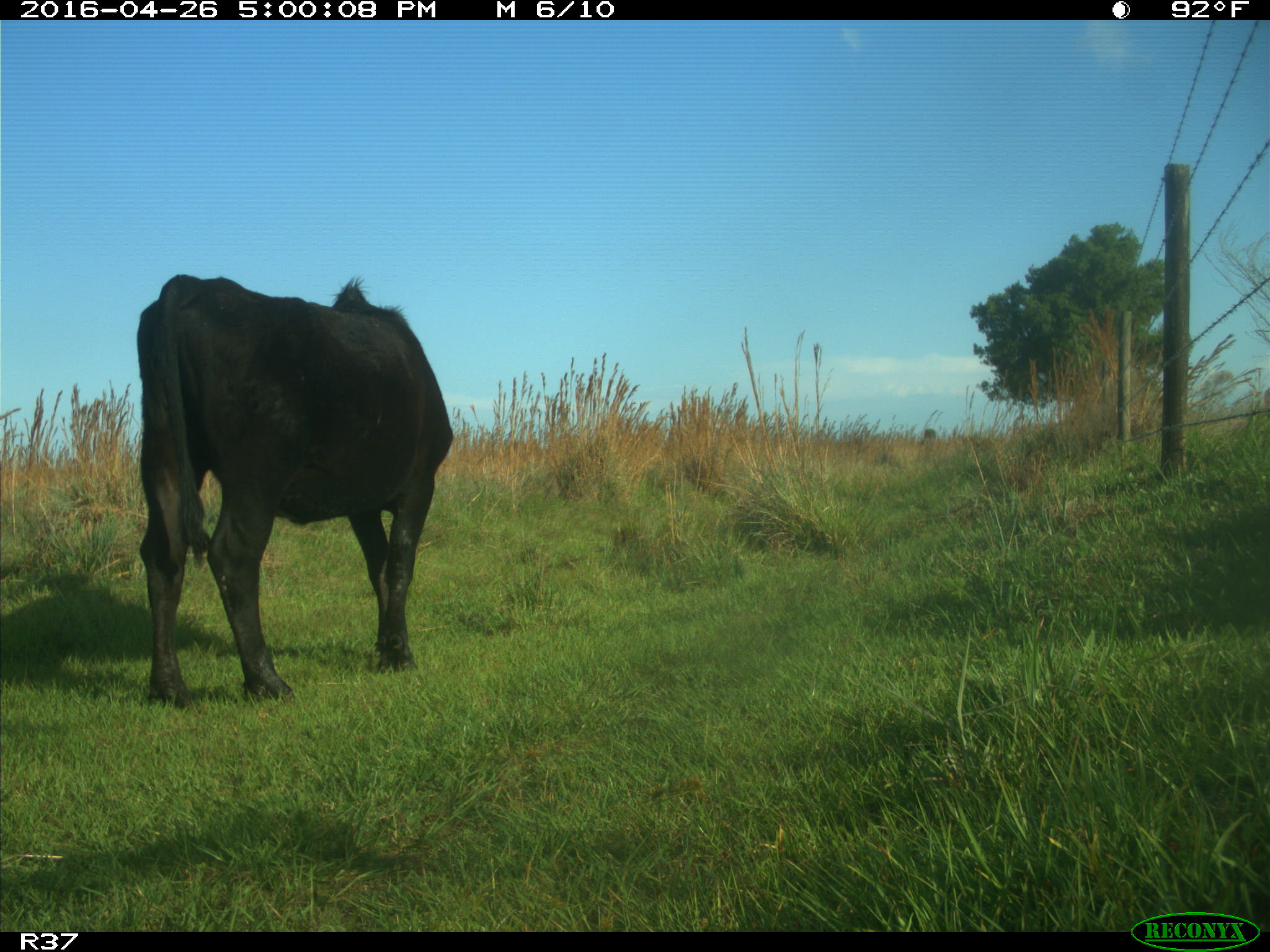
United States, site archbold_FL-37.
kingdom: Animalia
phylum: Chordata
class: Mammalia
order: Artiodactyla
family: Bovidae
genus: Bos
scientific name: Bos taurus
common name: domestic cow